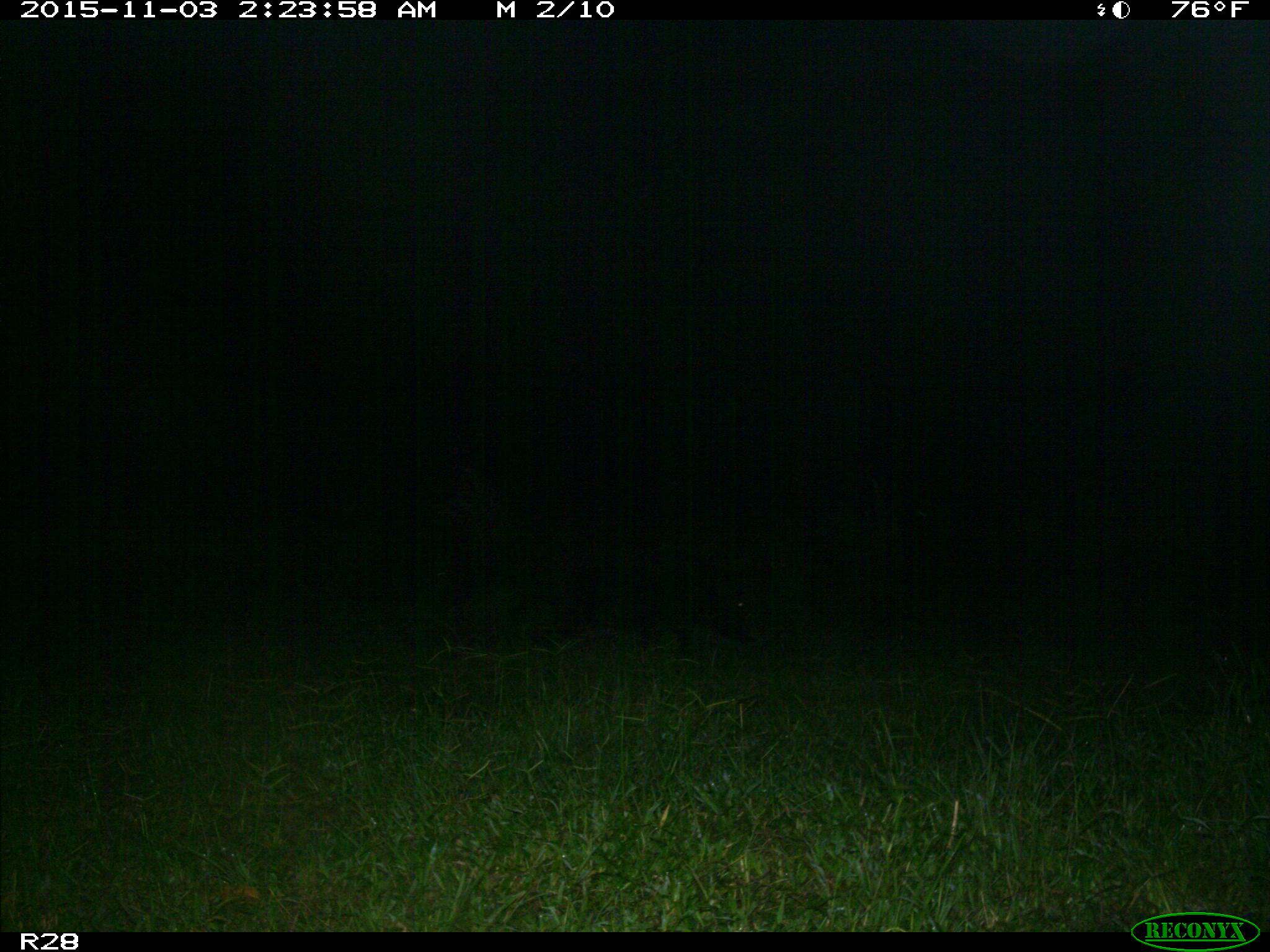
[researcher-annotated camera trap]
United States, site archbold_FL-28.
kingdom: Animalia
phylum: Chordata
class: Mammalia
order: Artiodactyla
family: Suidae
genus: Sus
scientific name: Sus scrofa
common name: wild boar